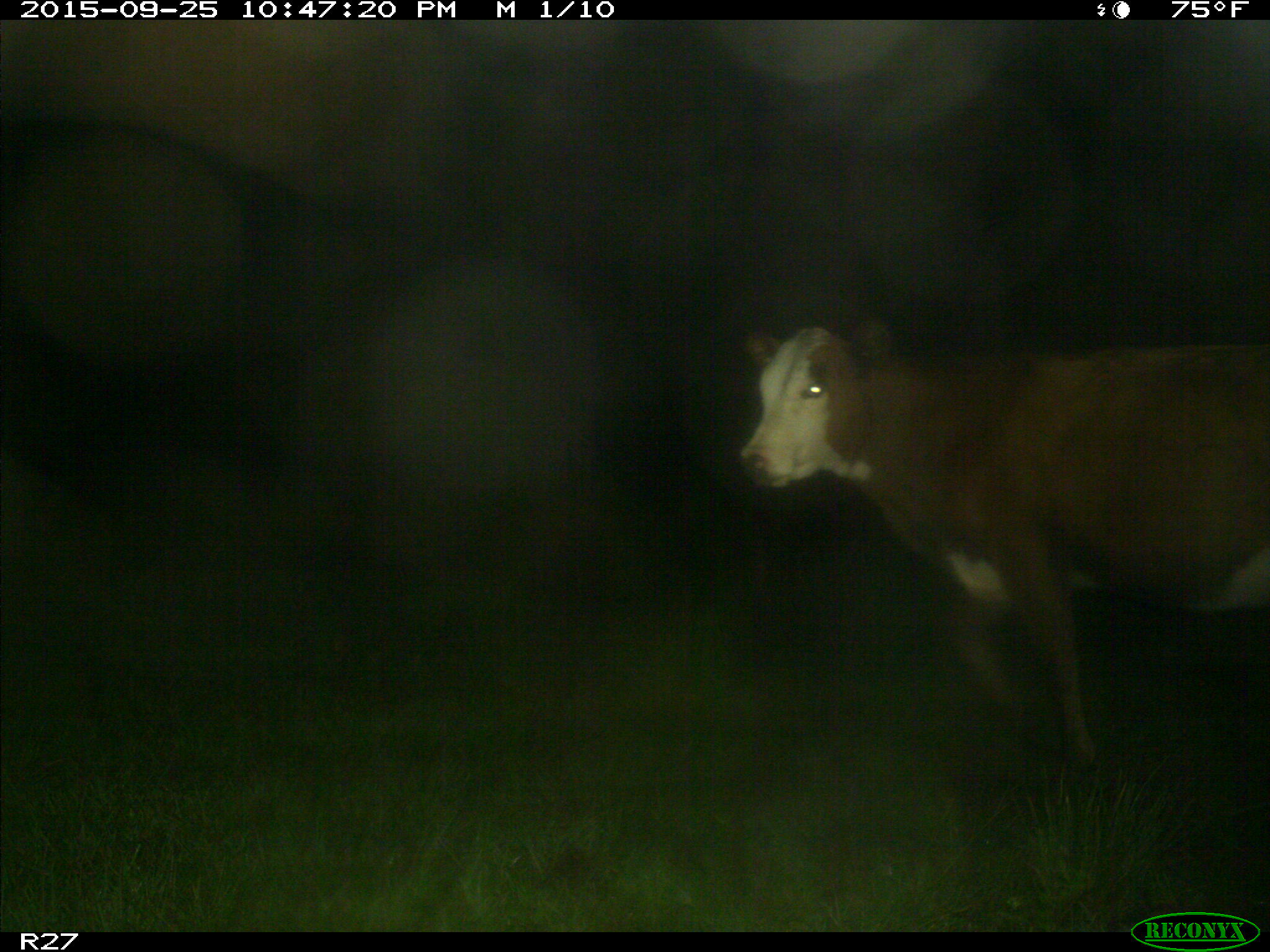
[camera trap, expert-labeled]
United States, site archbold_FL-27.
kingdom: Animalia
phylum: Chordata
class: Mammalia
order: Artiodactyla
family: Bovidae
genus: Bos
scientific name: Bos taurus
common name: domestic cow